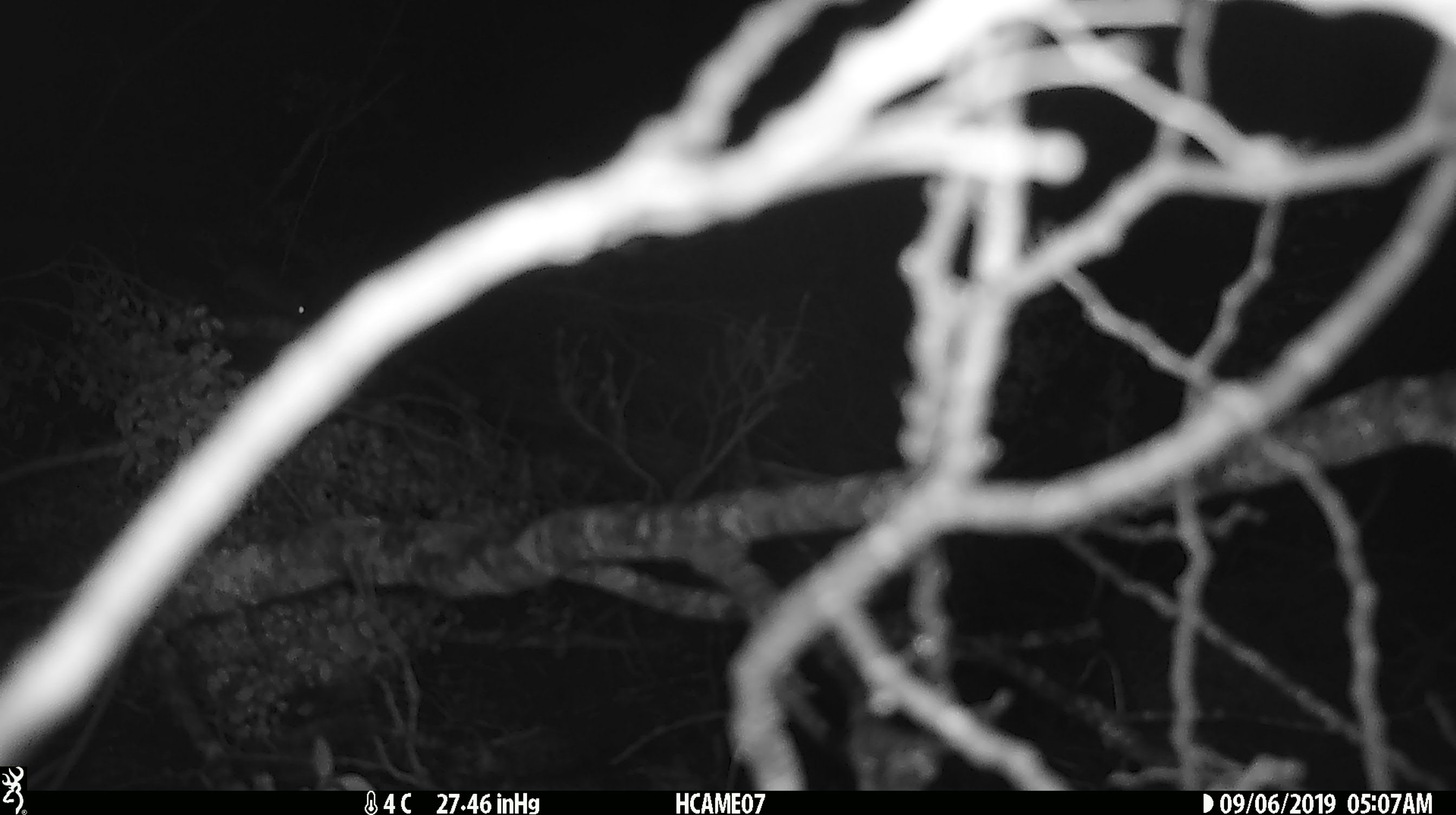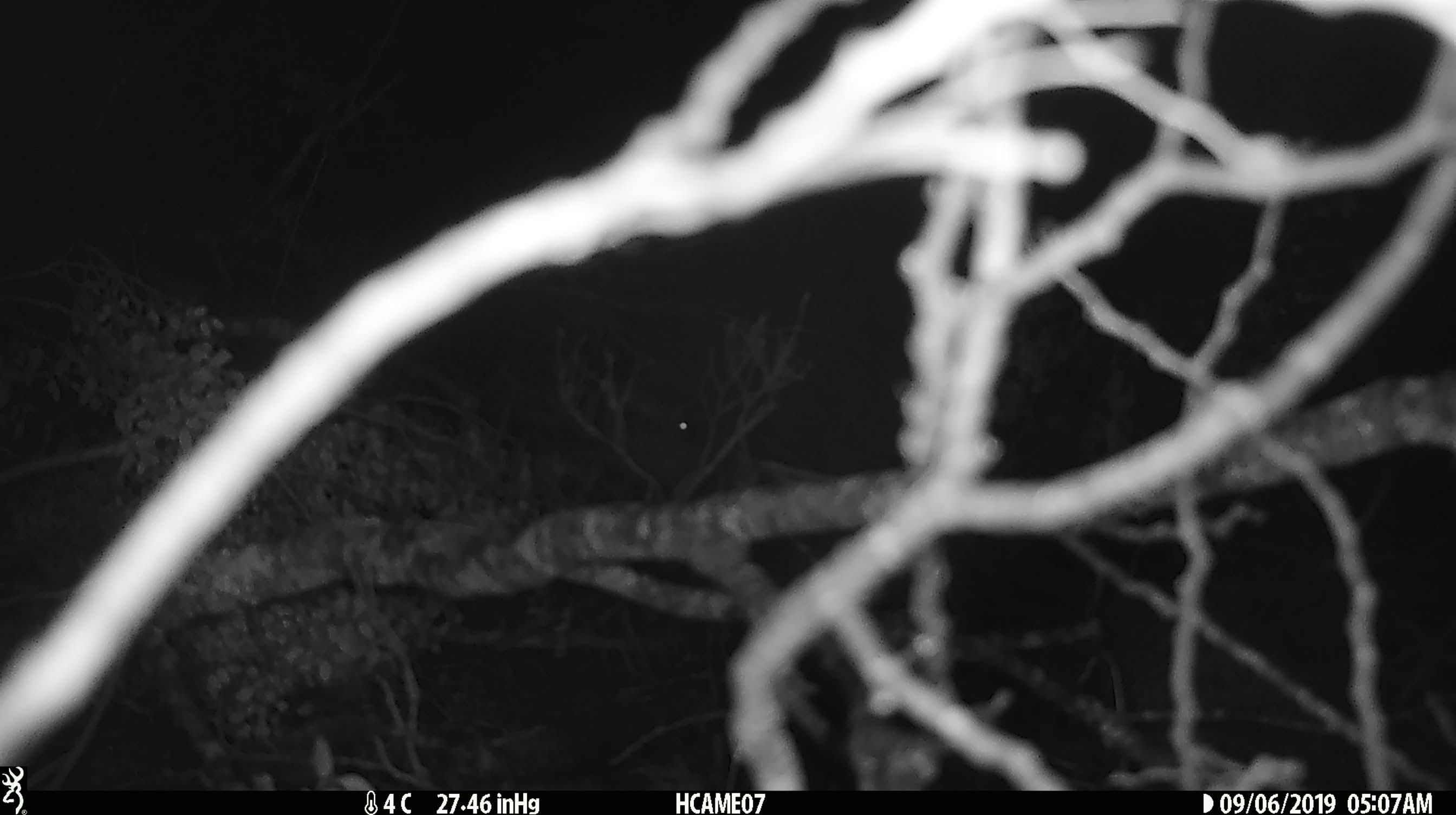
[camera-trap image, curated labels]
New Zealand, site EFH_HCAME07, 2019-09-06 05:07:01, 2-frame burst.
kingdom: Animalia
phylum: Chordata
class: Mammalia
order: Rodentia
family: Muridae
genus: Mus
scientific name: Mus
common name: mouse